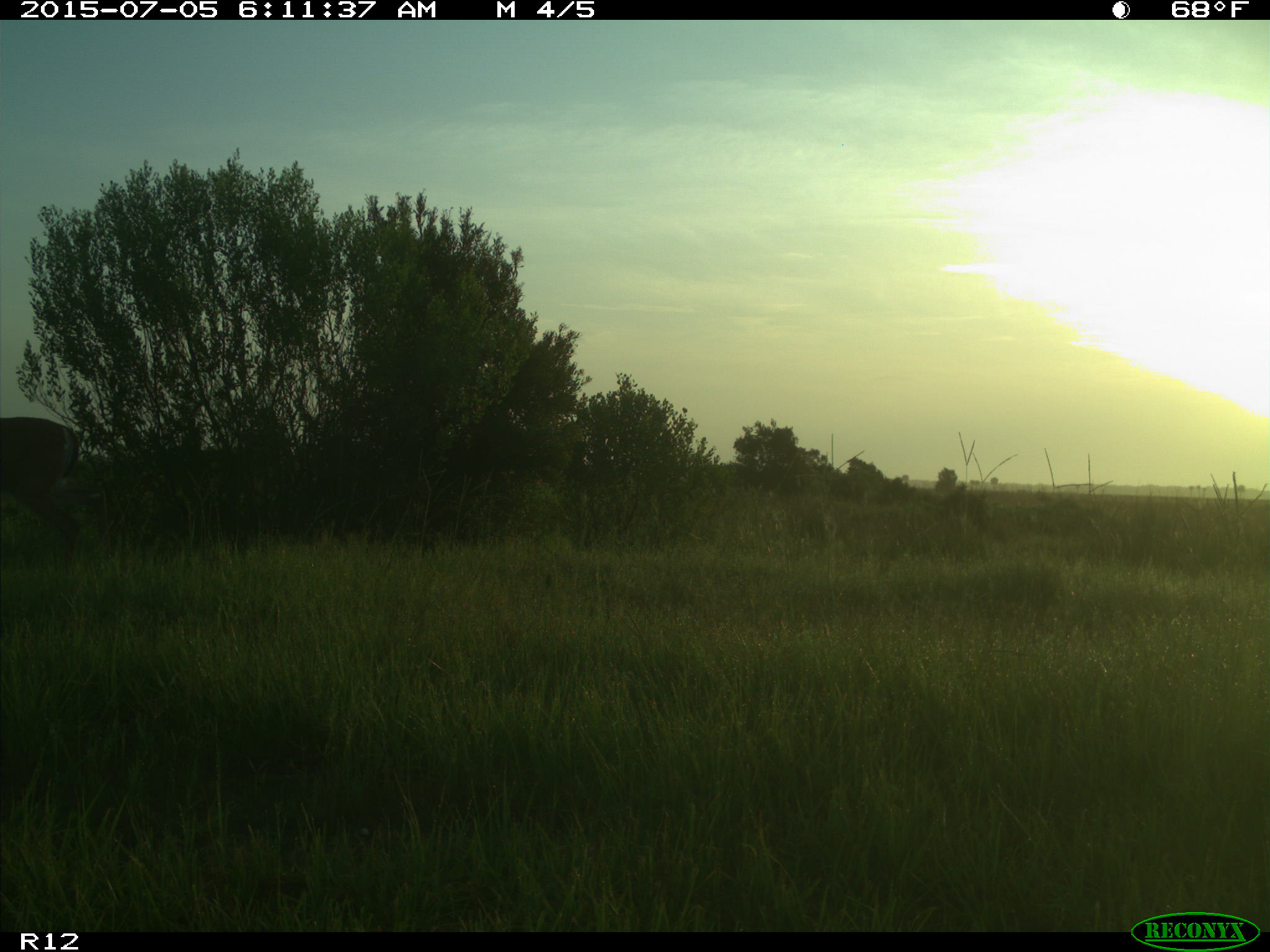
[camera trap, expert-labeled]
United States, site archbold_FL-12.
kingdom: Animalia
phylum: Chordata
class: Mammalia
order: Artiodactyla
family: Cervidae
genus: Odocoileus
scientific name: Odocoileus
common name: deer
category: unidentified deer